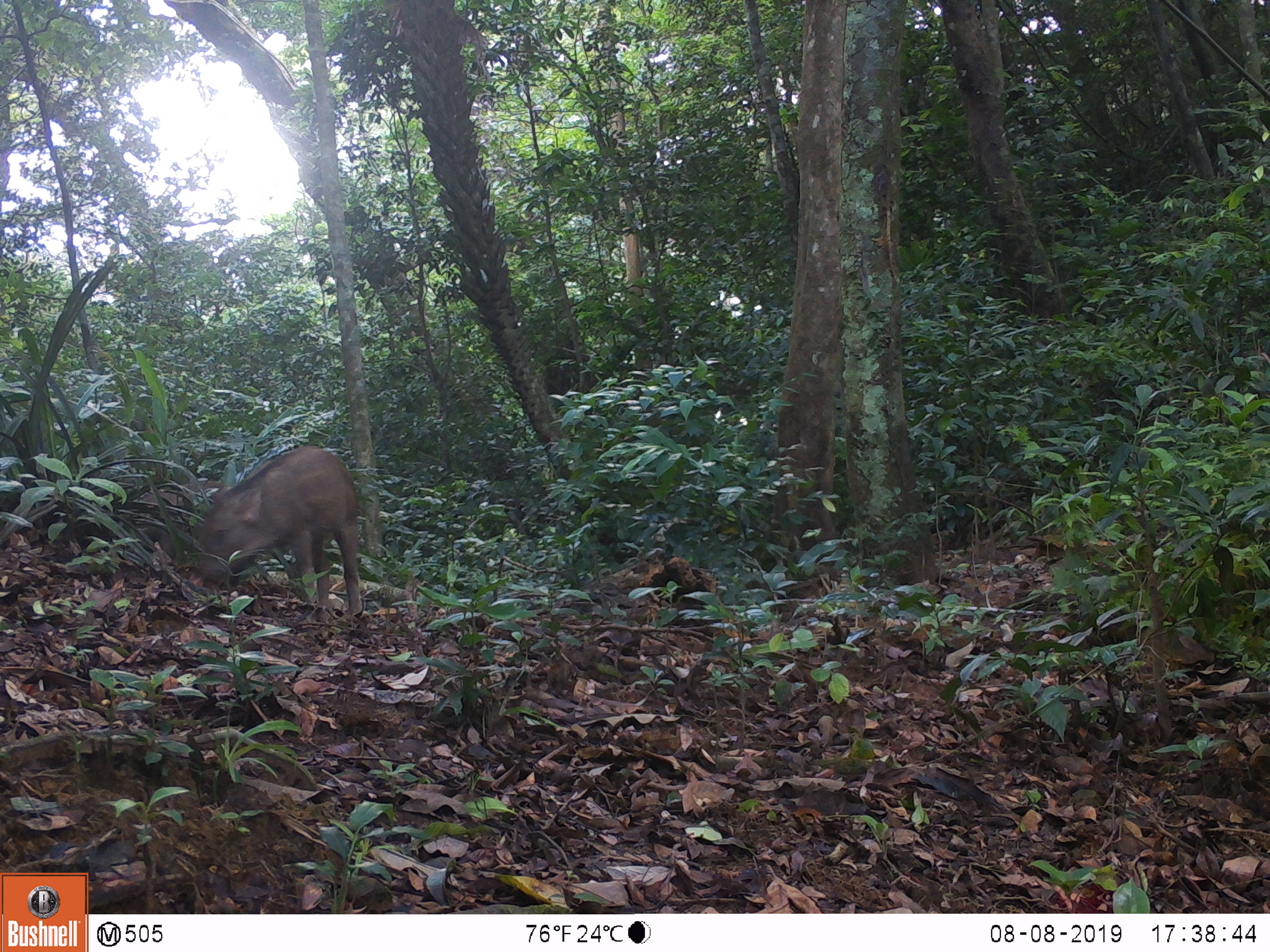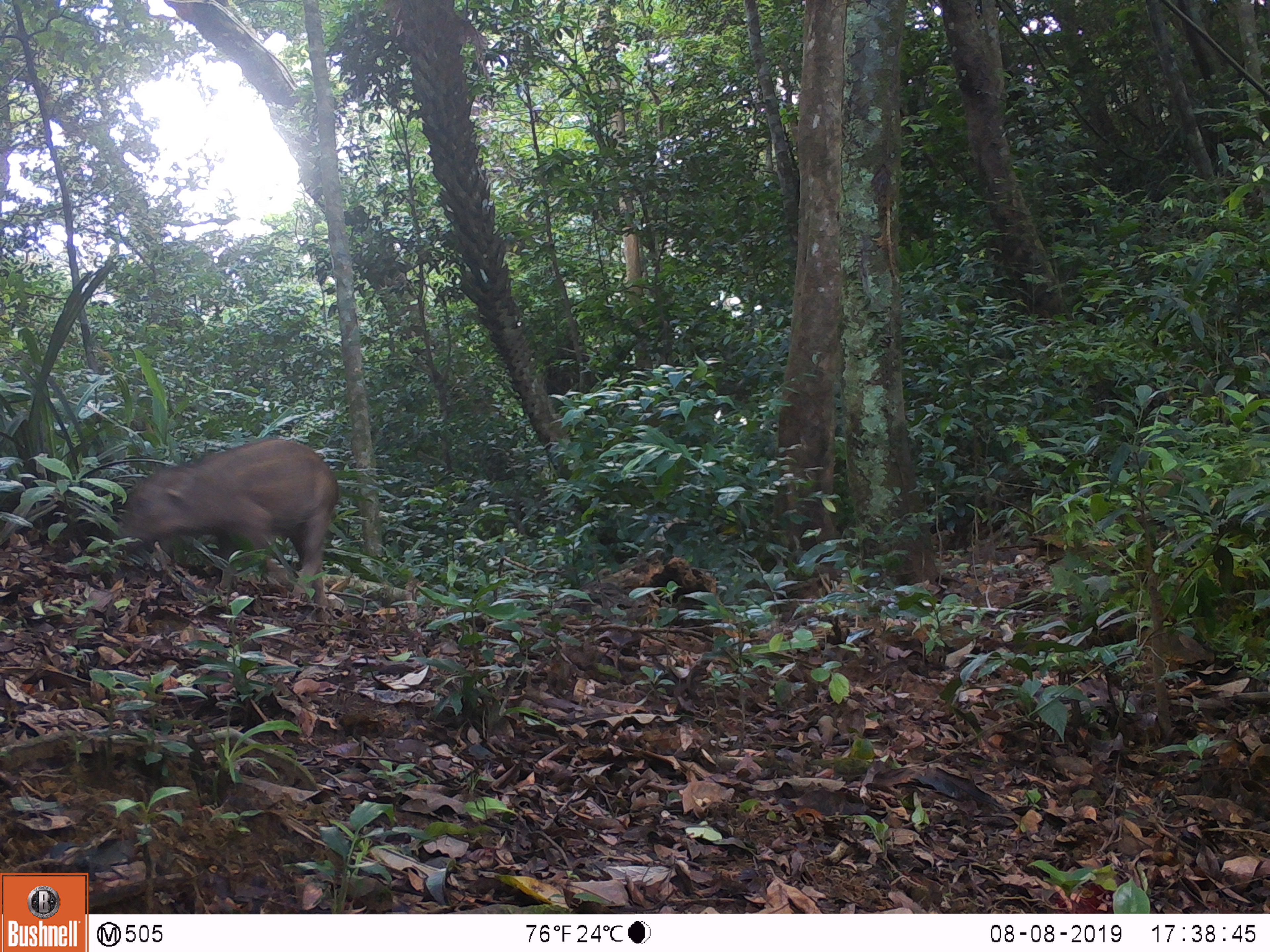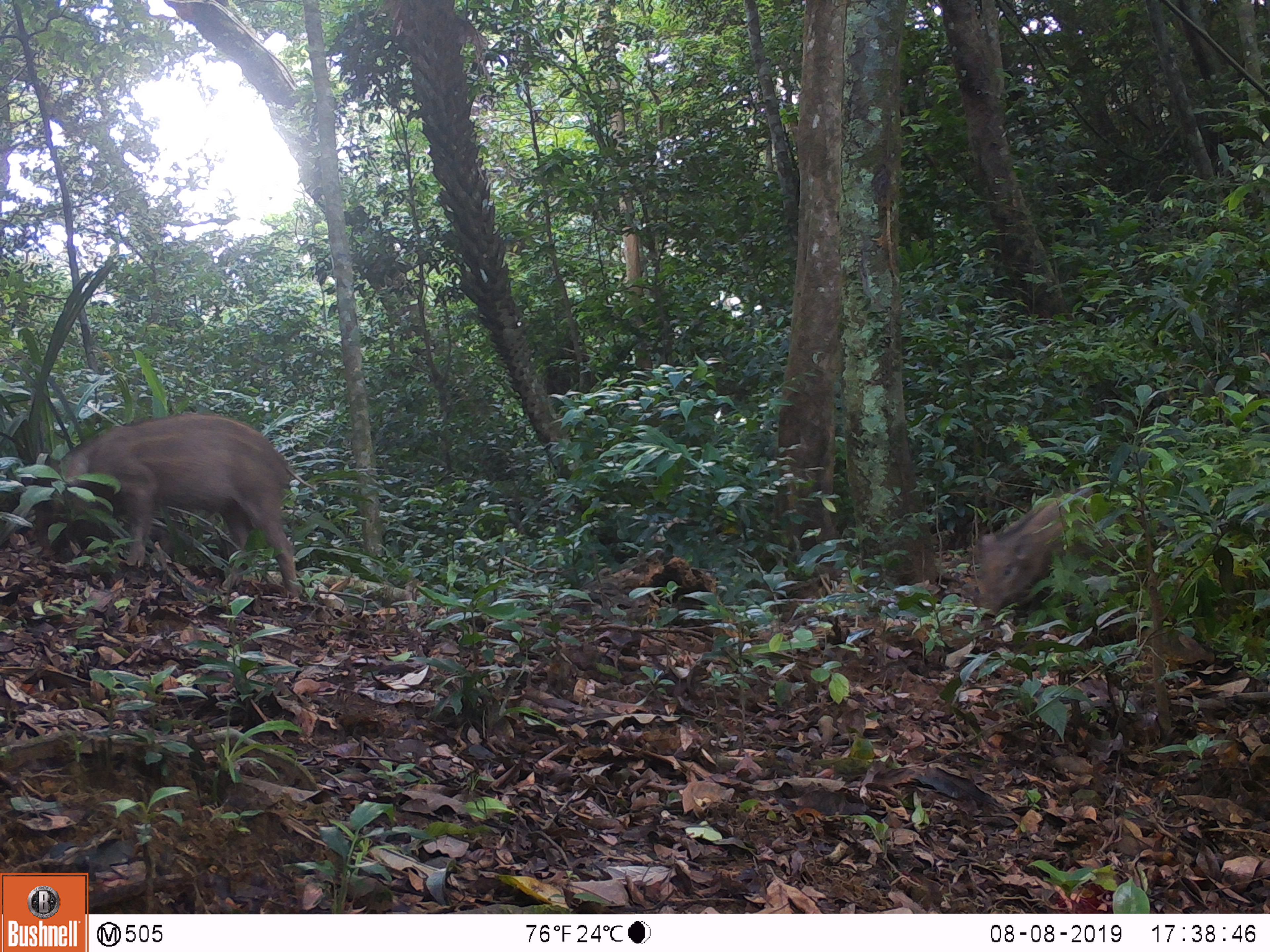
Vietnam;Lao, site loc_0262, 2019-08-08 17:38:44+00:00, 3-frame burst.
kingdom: Animalia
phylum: Chordata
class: Mammalia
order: Artiodactyla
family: Suidae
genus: Sus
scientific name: Sus scrofa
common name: eurasian wild pig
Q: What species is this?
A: Eurasian wild pig (Sus scrofa).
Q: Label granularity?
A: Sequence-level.